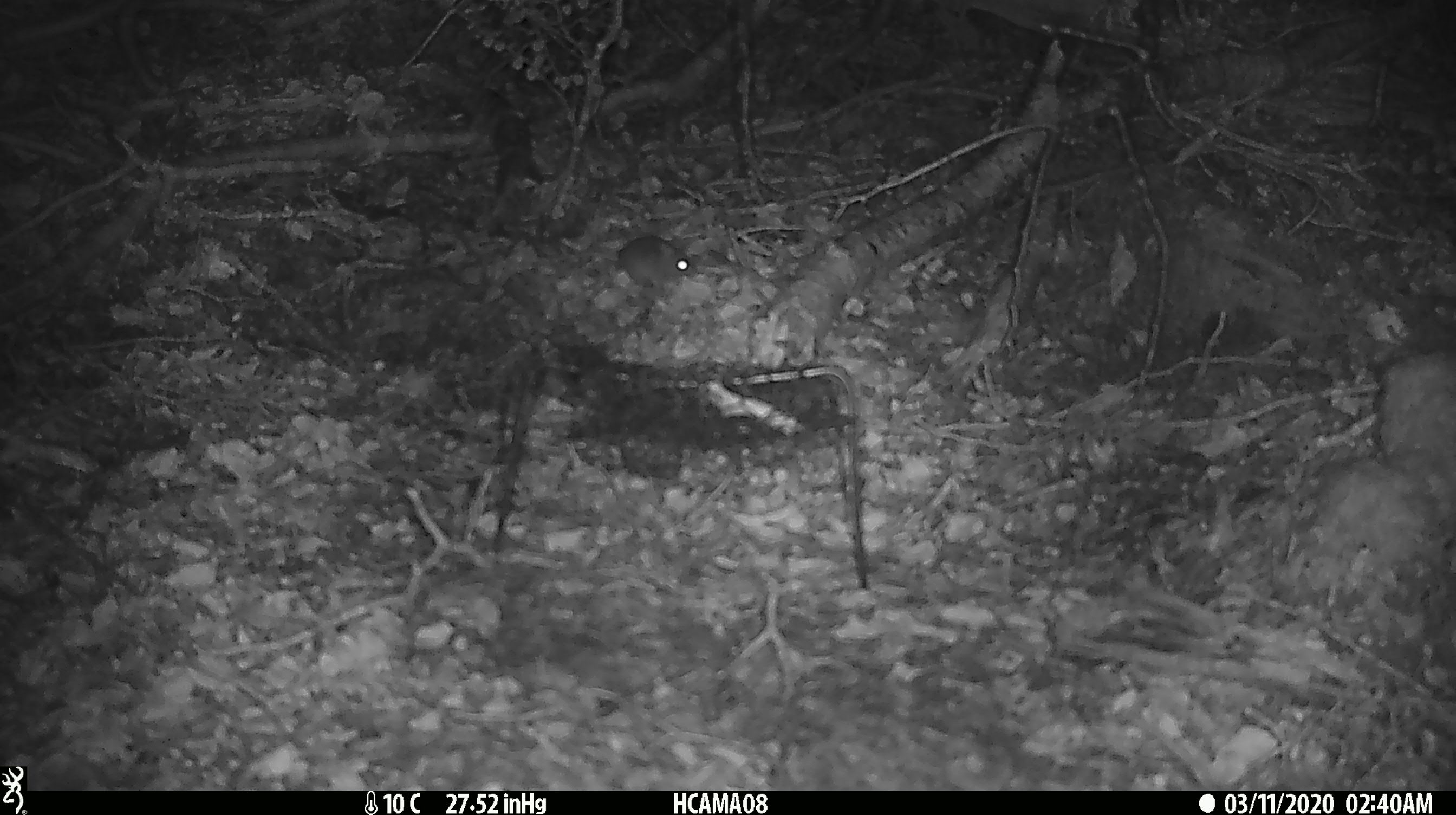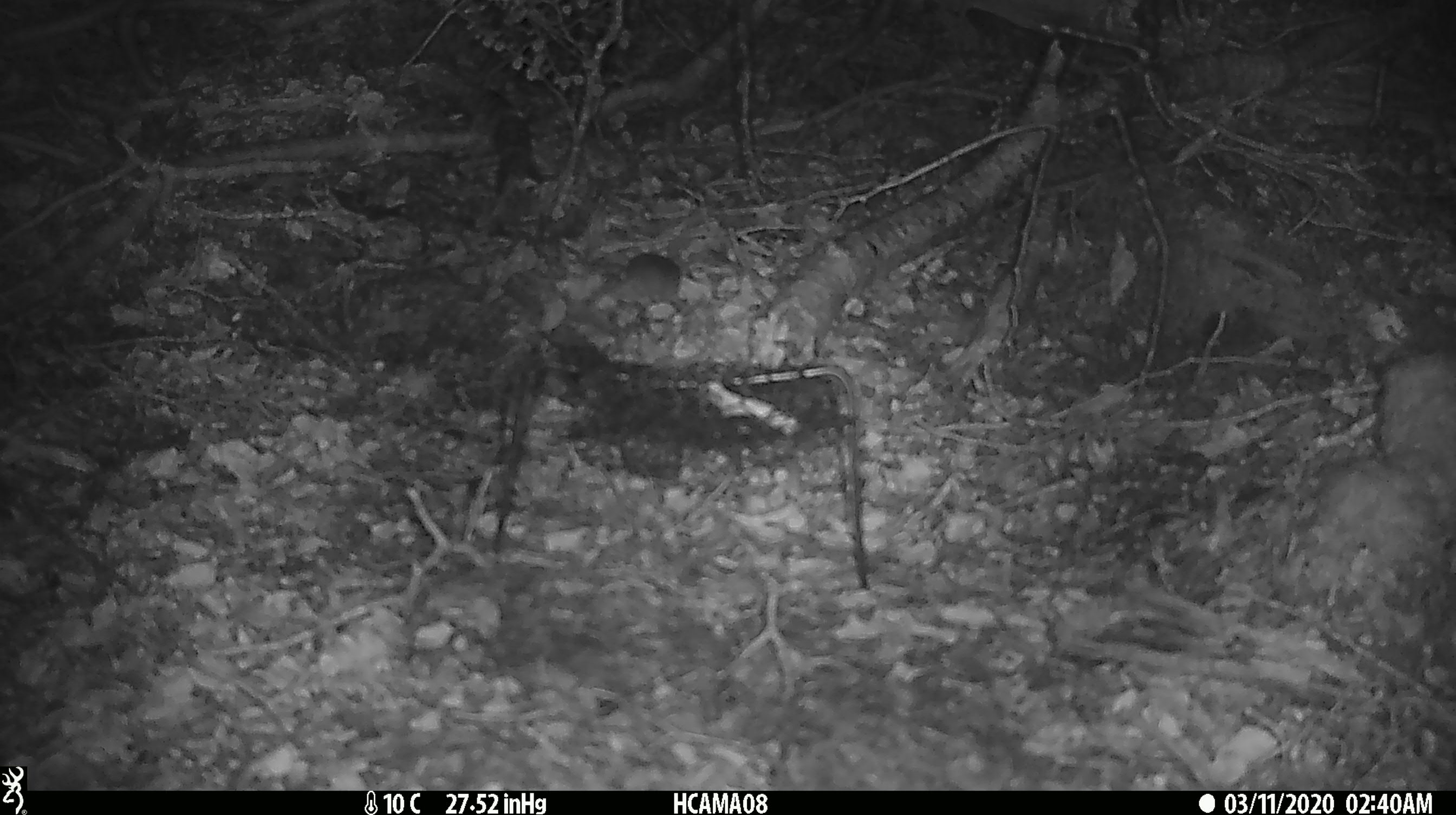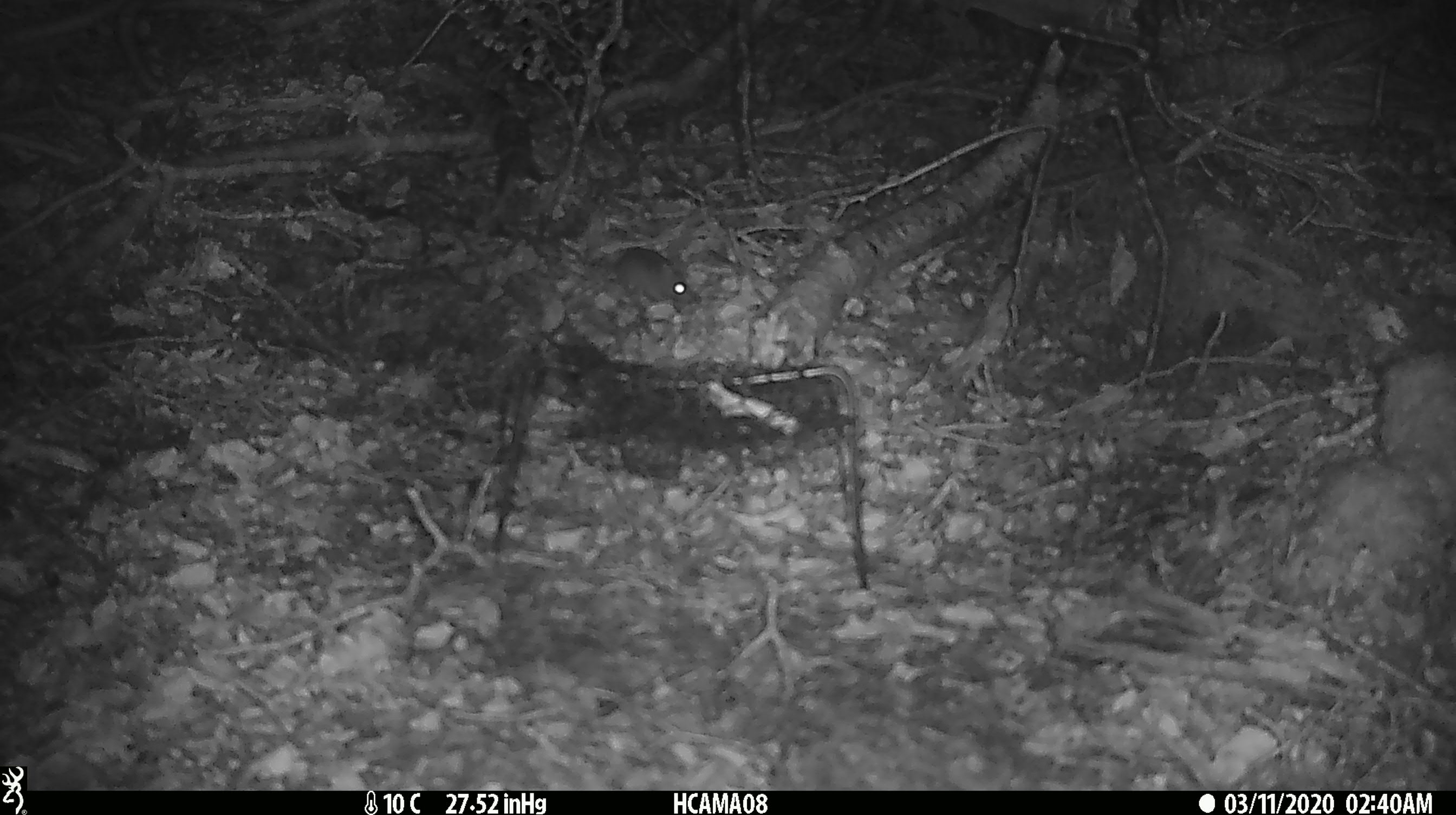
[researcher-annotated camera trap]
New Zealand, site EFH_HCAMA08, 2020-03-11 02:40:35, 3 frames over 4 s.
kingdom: Animalia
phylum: Chordata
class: Mammalia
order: Rodentia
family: Muridae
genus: Mus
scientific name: Mus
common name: mouse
Mouse (Mus).